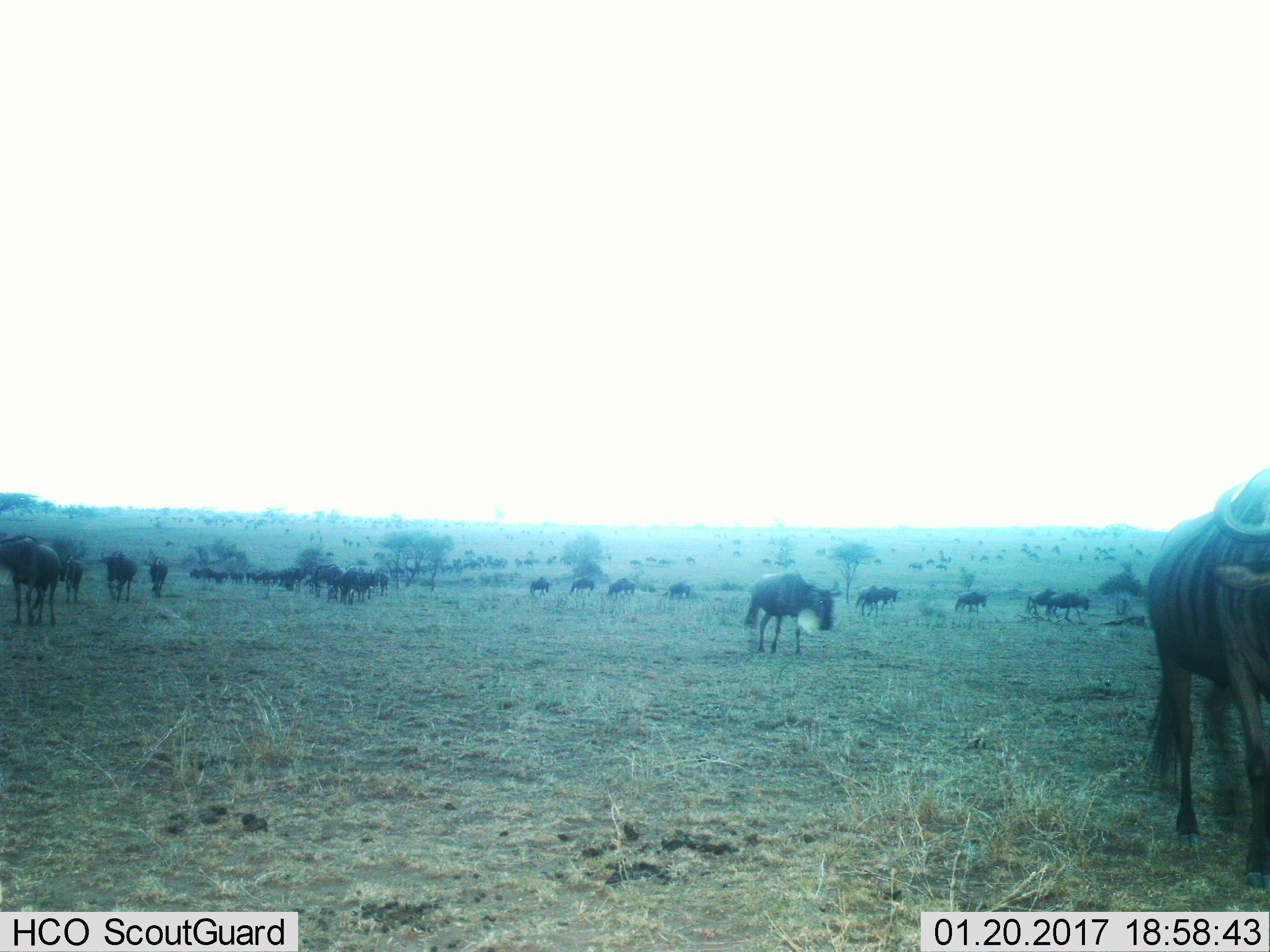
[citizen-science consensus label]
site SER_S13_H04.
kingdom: Animalia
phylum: Chordata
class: Mammalia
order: Artiodactyla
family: Bovidae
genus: Connochaetes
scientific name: Connochaetes taurinus taurinus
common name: blue wildebeest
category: wildebeestblue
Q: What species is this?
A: Wildebeestblue (blue wildebeest) (Connochaetes taurinus taurinus).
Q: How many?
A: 51+.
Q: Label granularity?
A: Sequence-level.